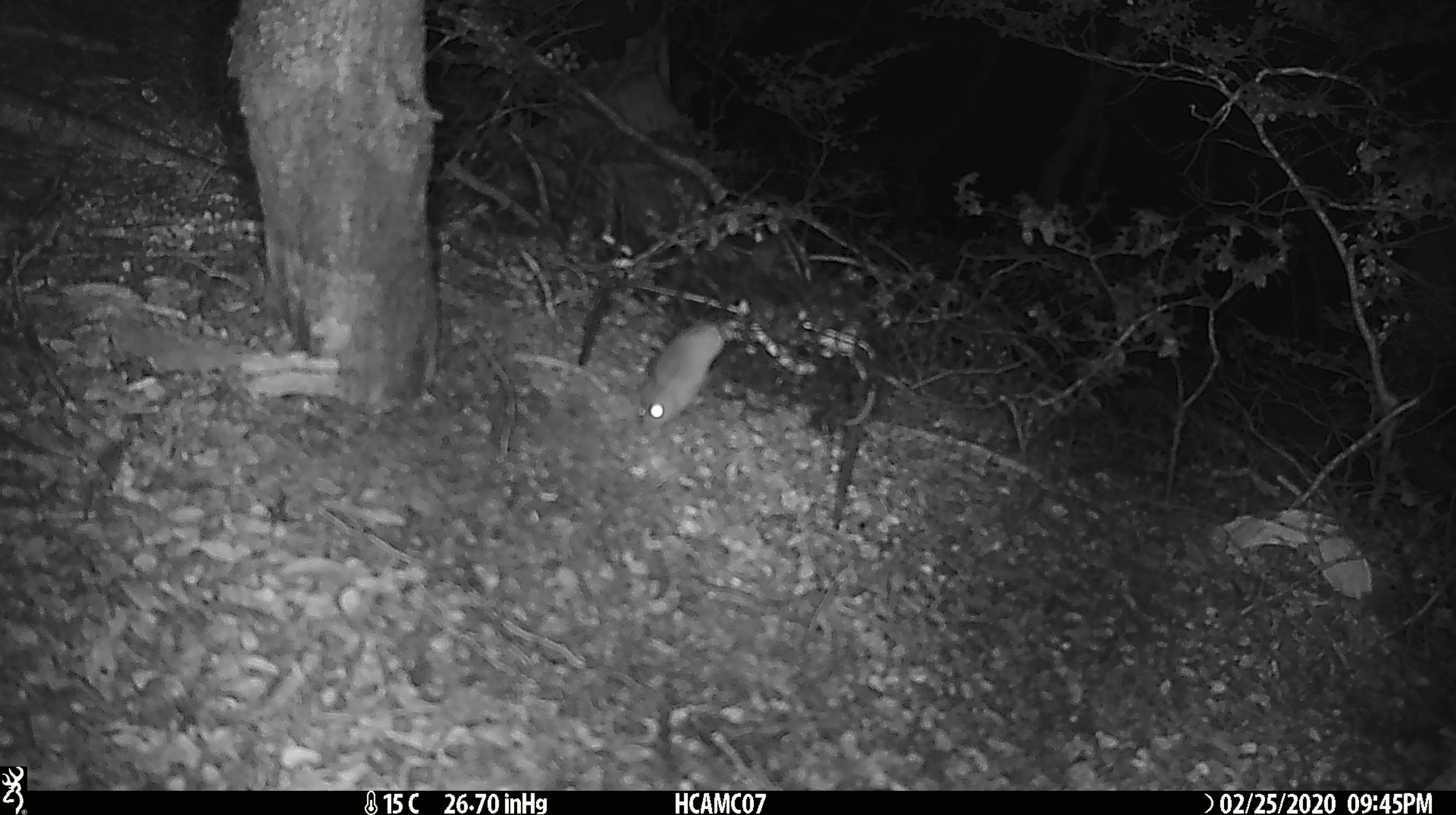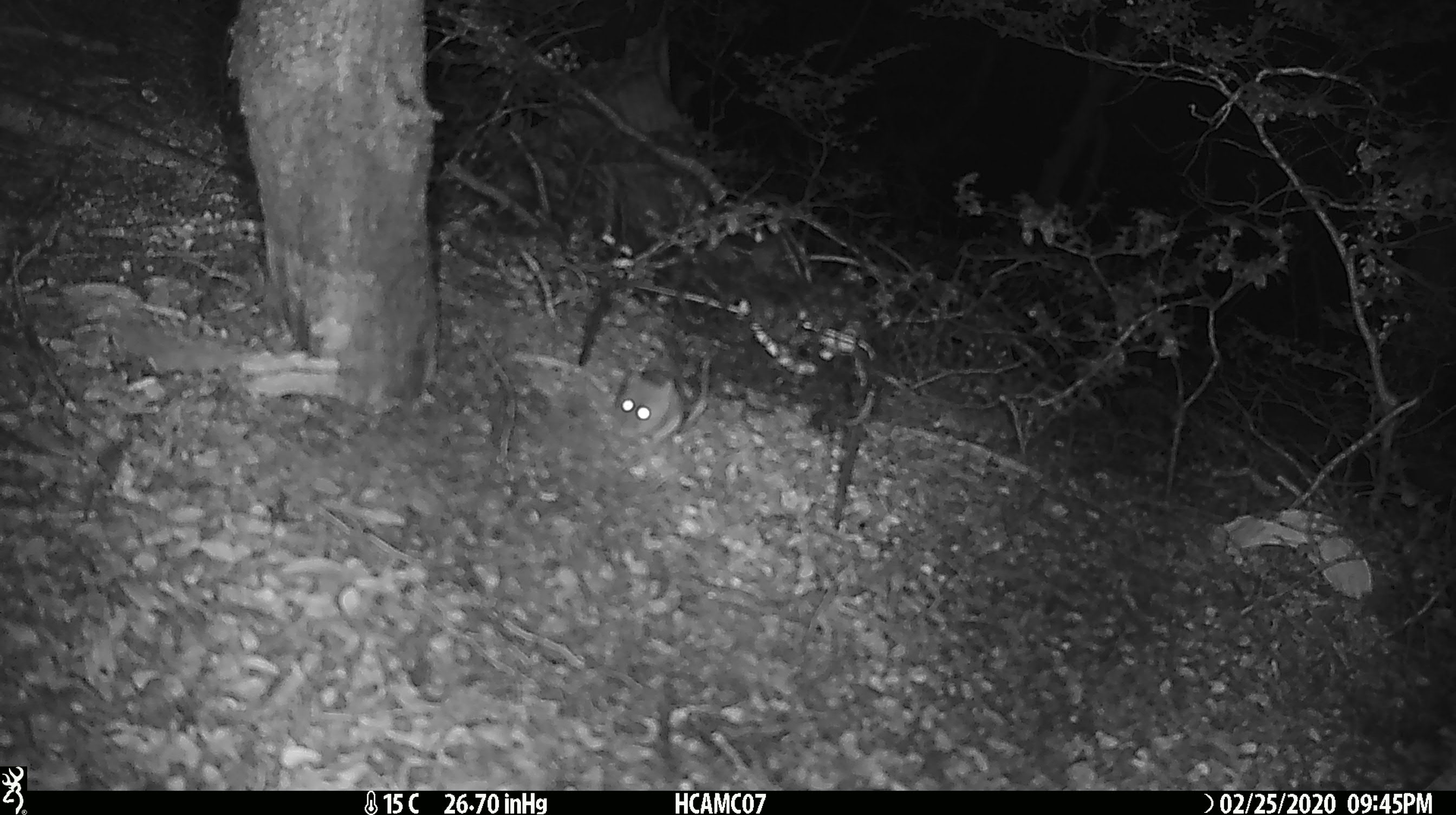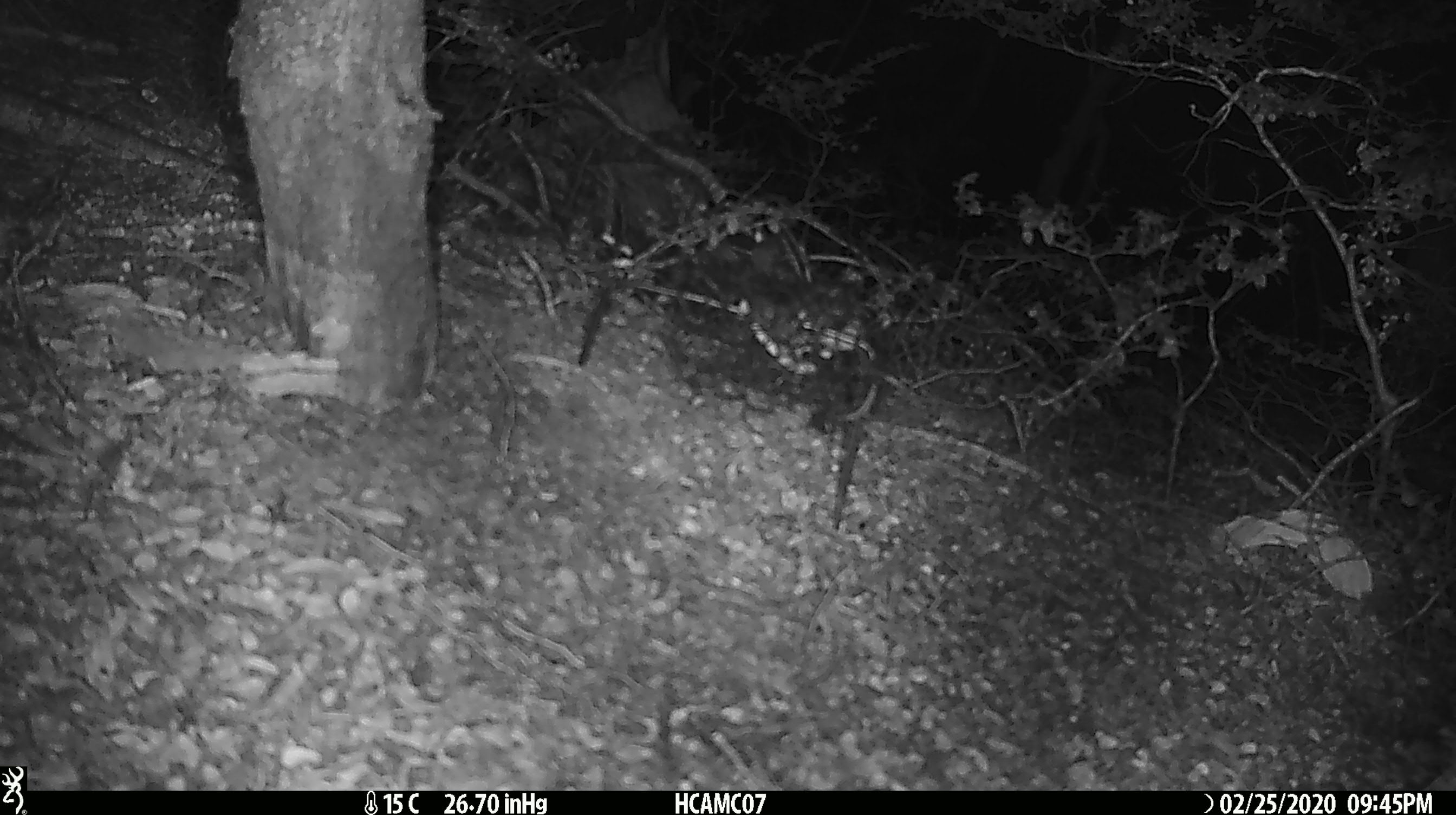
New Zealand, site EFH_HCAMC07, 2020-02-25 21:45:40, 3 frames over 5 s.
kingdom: Animalia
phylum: Chordata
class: Mammalia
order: Rodentia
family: Muridae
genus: Mus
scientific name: Mus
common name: mouse